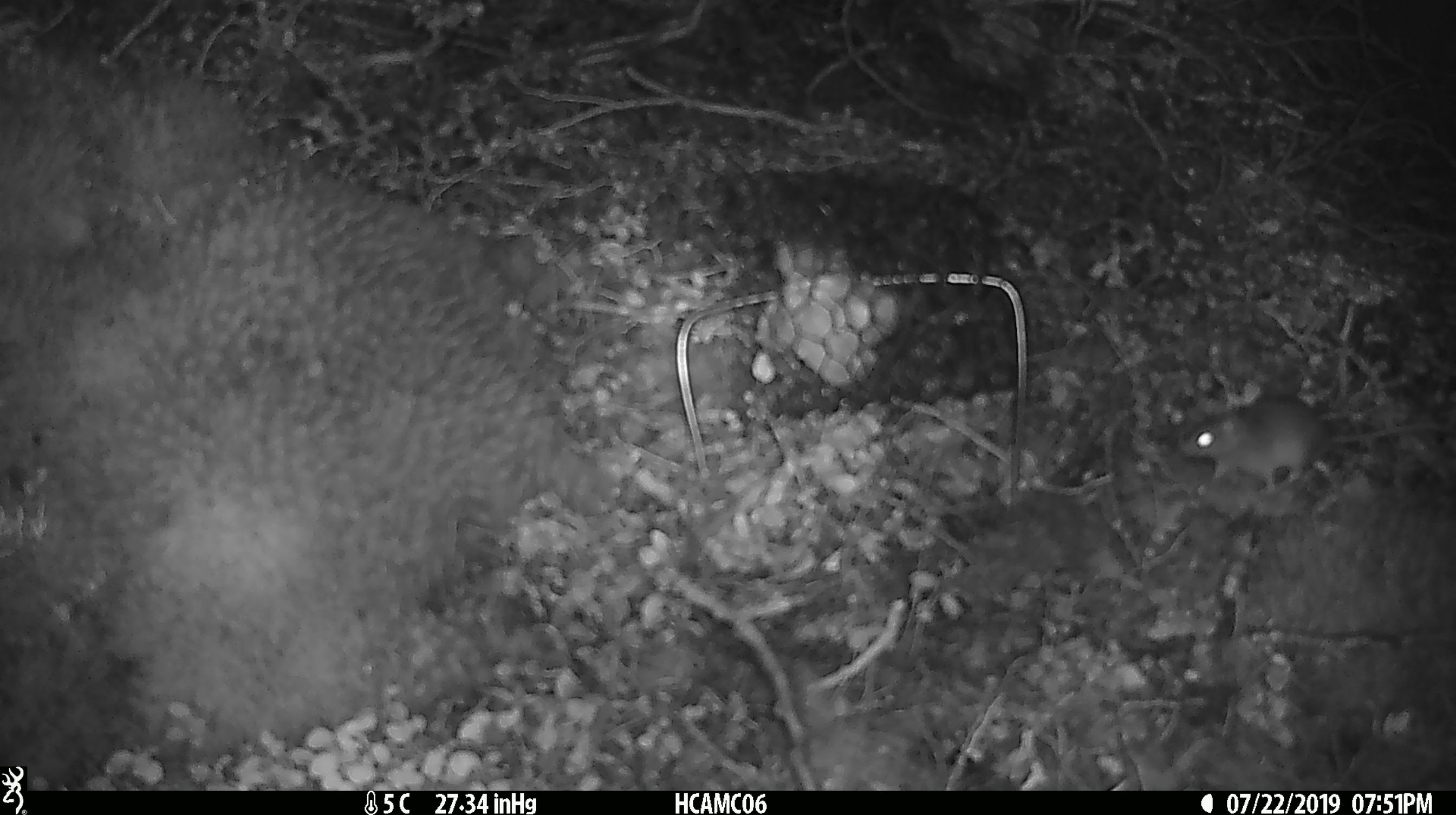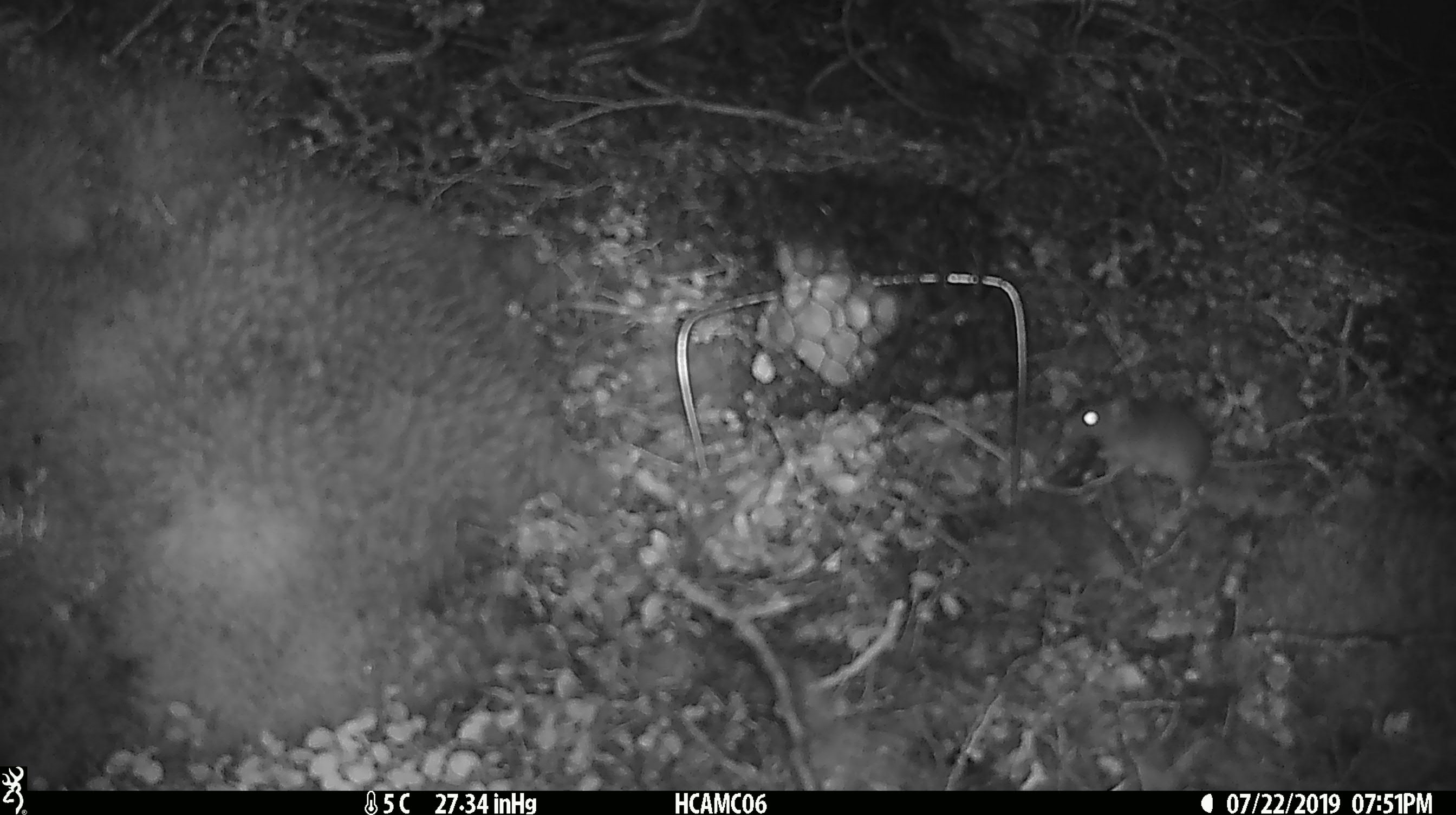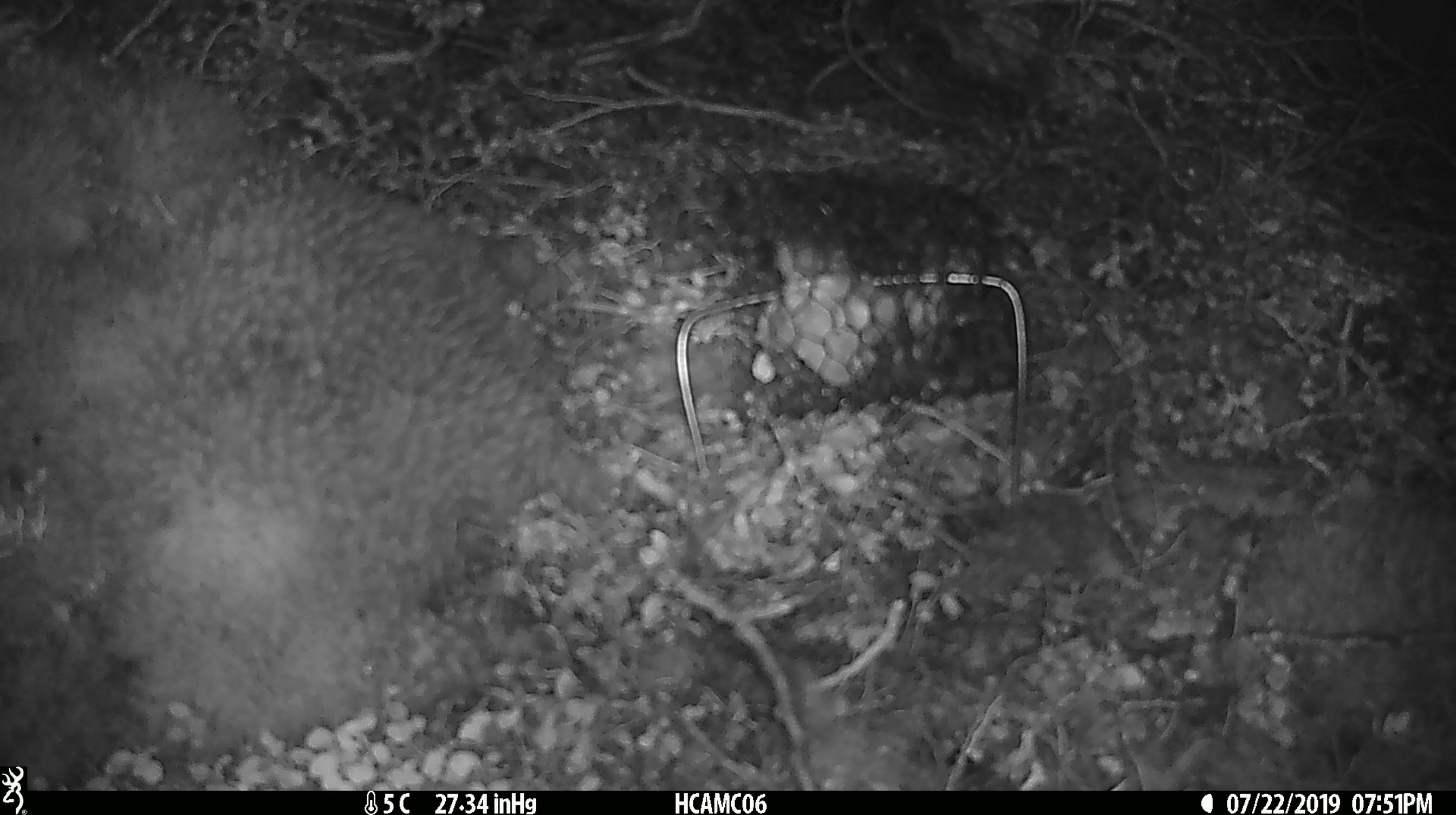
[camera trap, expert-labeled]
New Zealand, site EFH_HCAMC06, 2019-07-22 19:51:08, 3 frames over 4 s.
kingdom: Animalia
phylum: Chordata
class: Mammalia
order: Rodentia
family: Muridae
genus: Mus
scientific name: Mus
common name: mouse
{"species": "mouse (Mus)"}